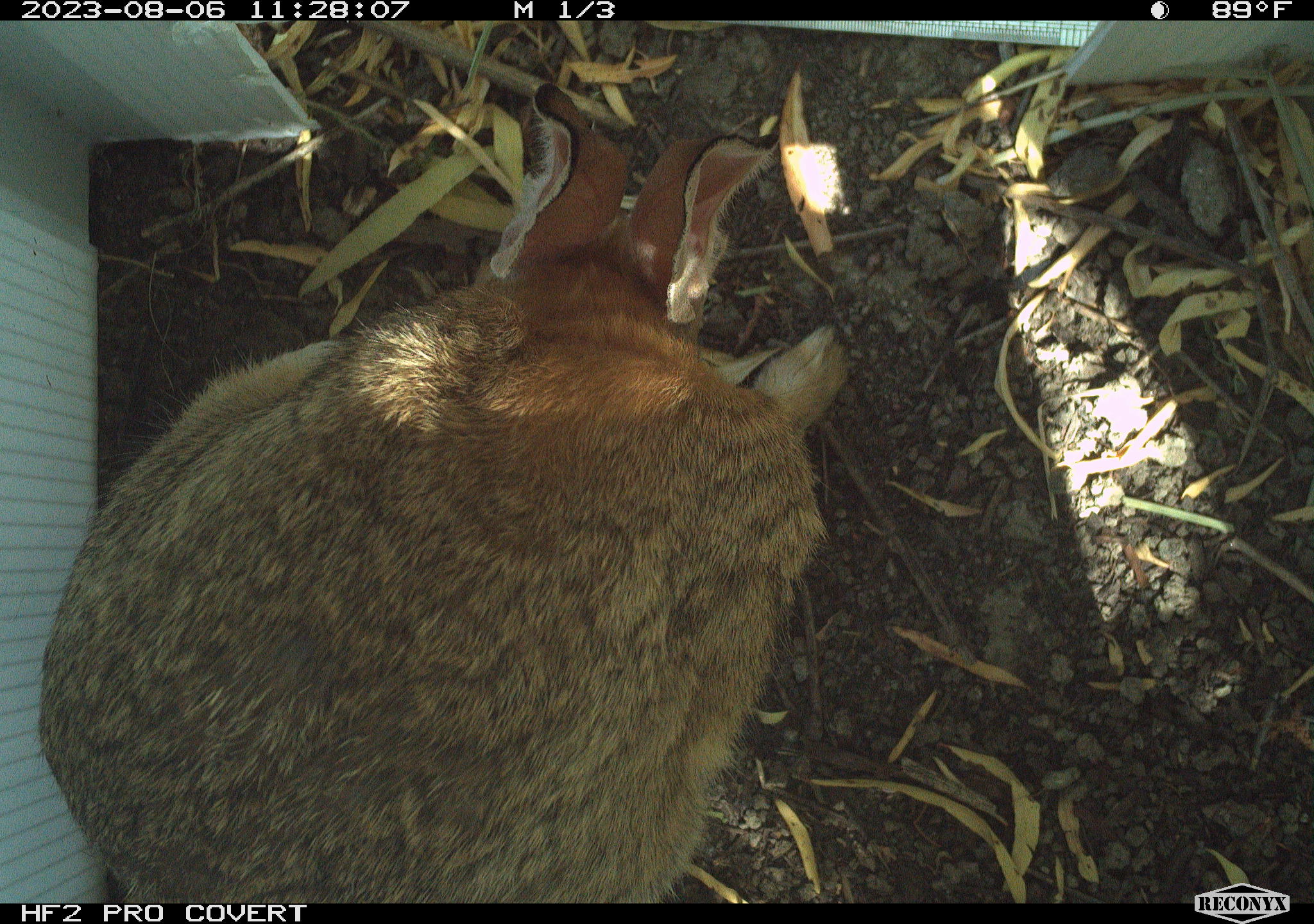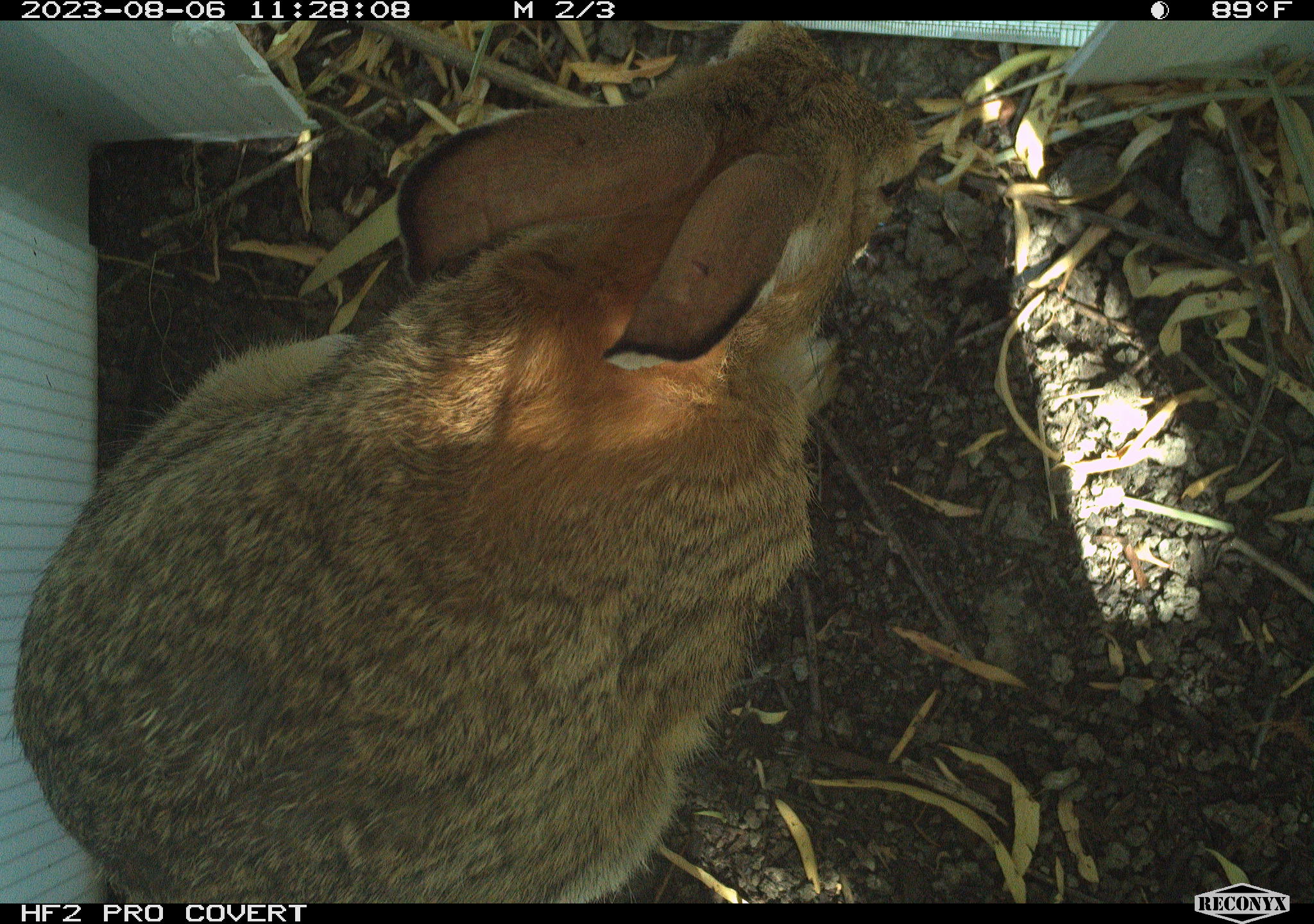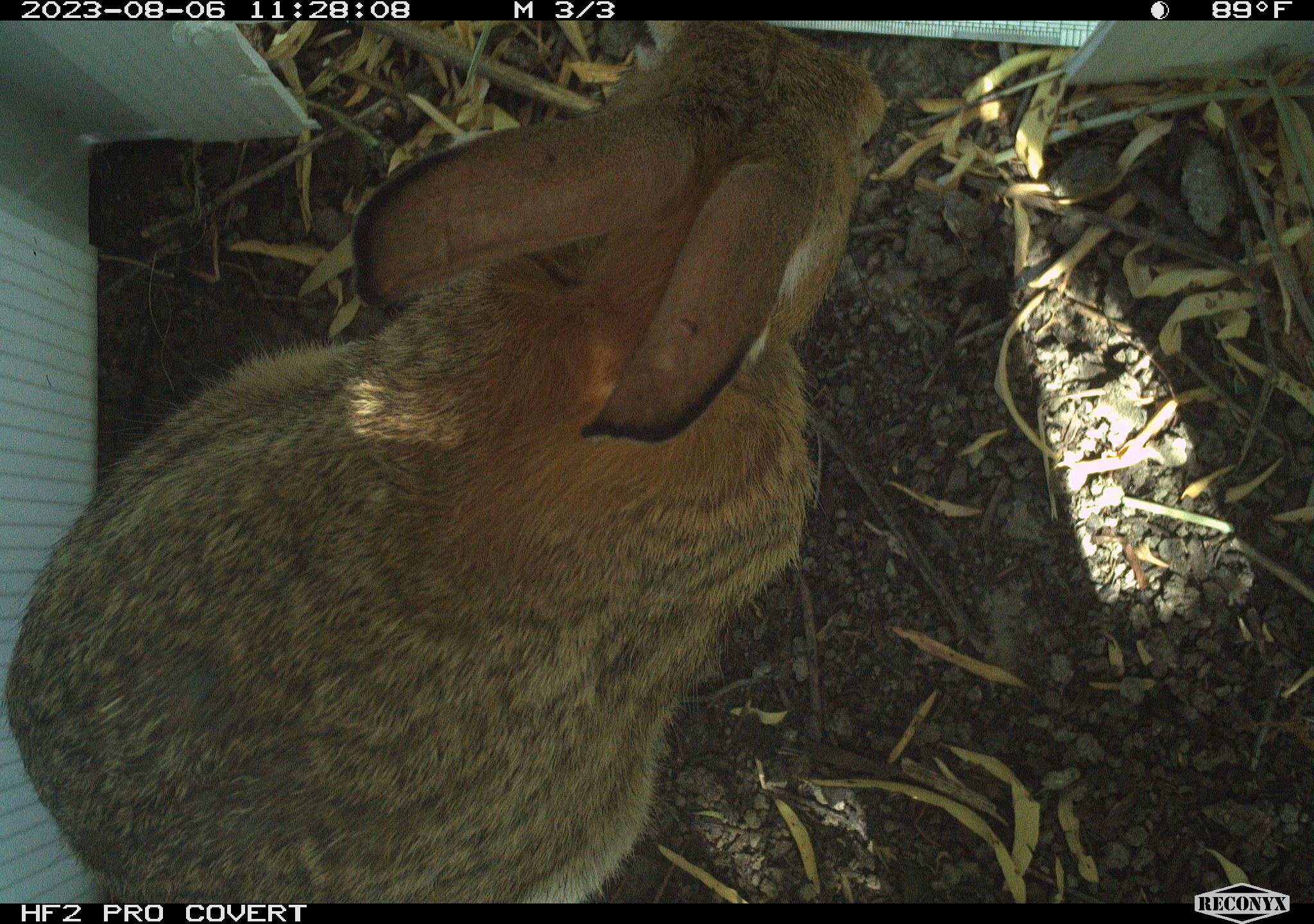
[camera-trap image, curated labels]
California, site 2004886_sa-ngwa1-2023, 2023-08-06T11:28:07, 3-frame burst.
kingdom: Animalia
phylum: Chordata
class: Mammalia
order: Lagomorpha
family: Leporidae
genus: Sylvilagus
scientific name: Sylvilagus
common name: cottontail rabbits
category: sylvilagus species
Sylvilagus species (cottontail rabbits) (Sylvilagus).